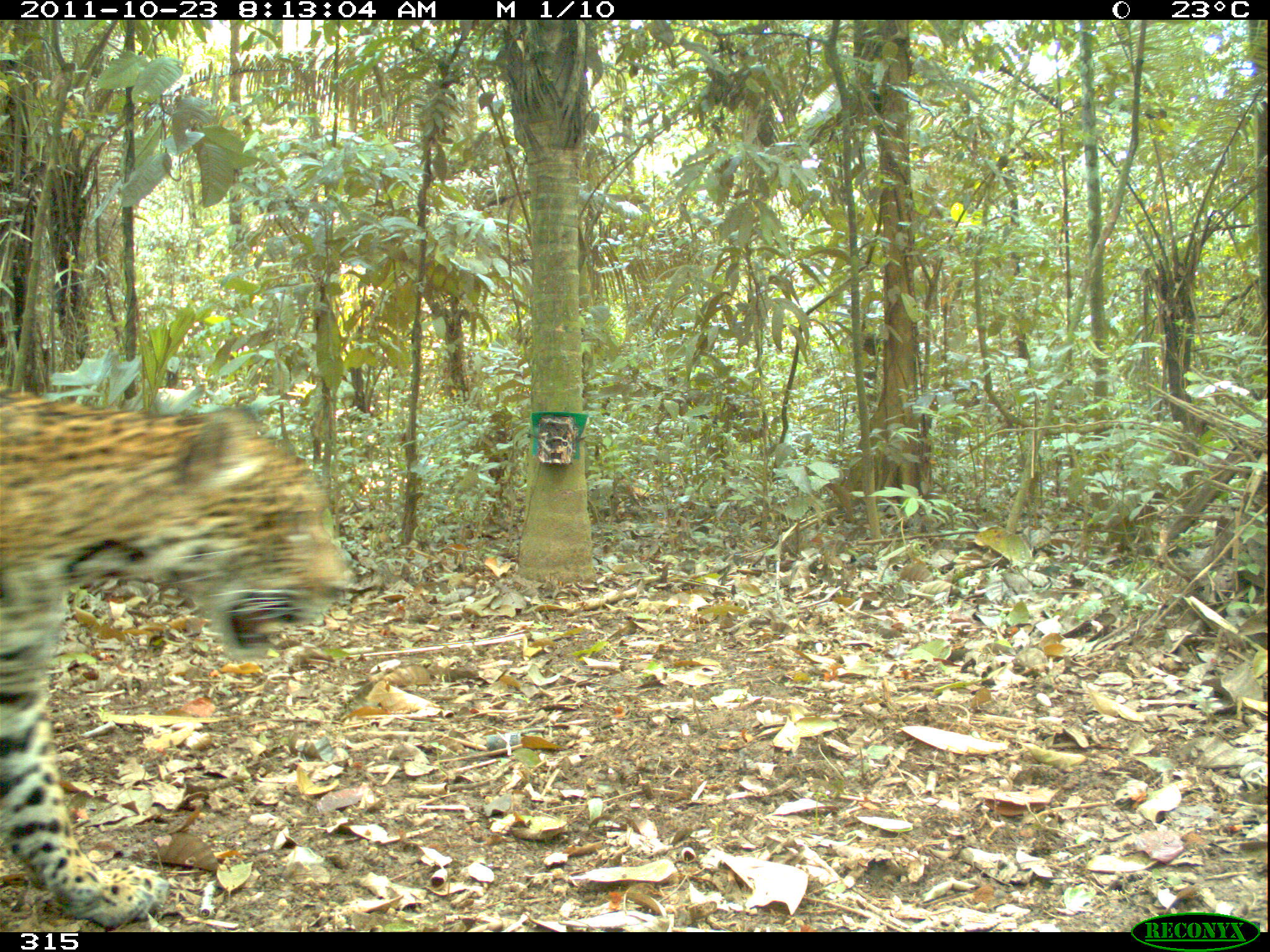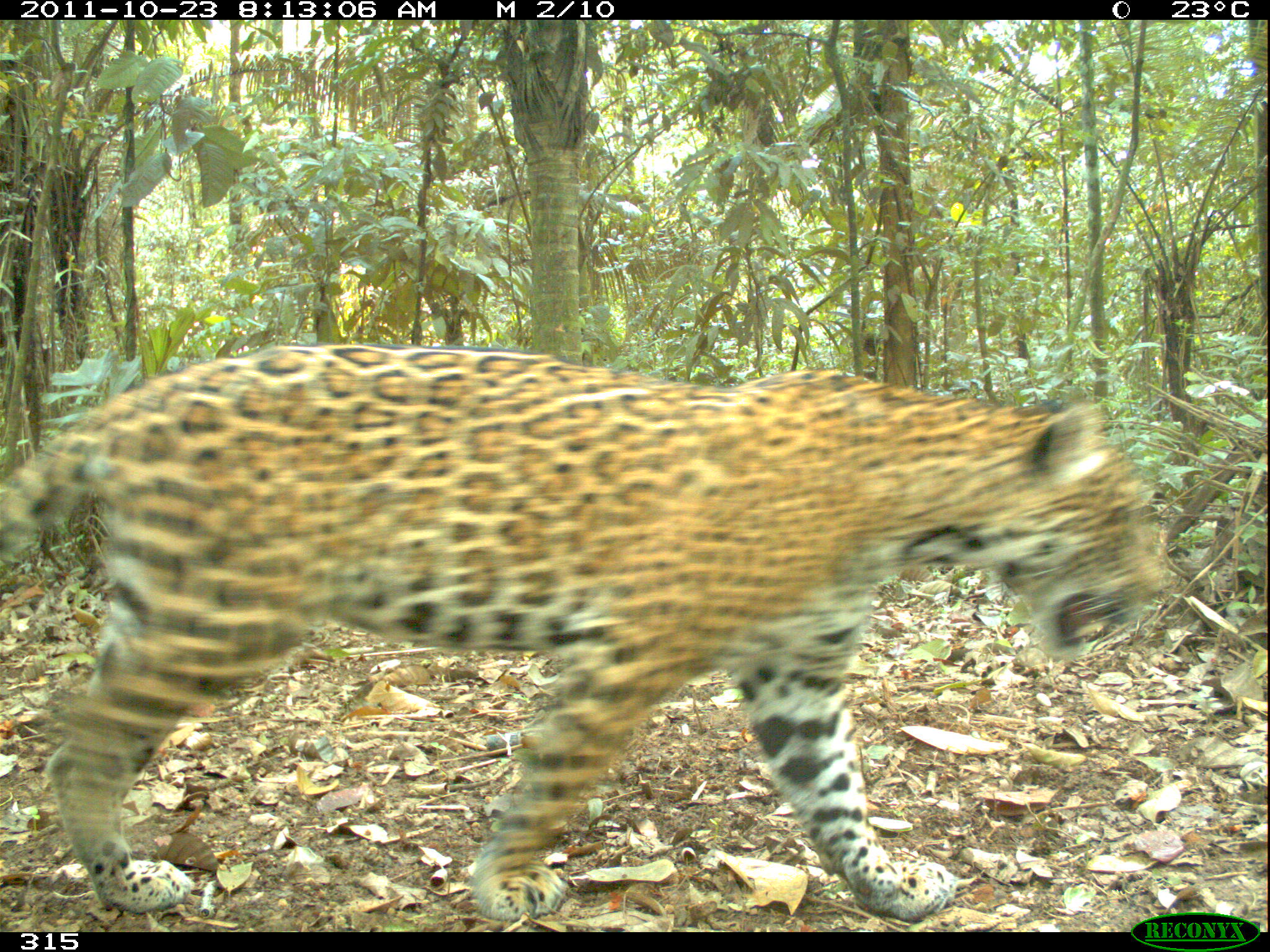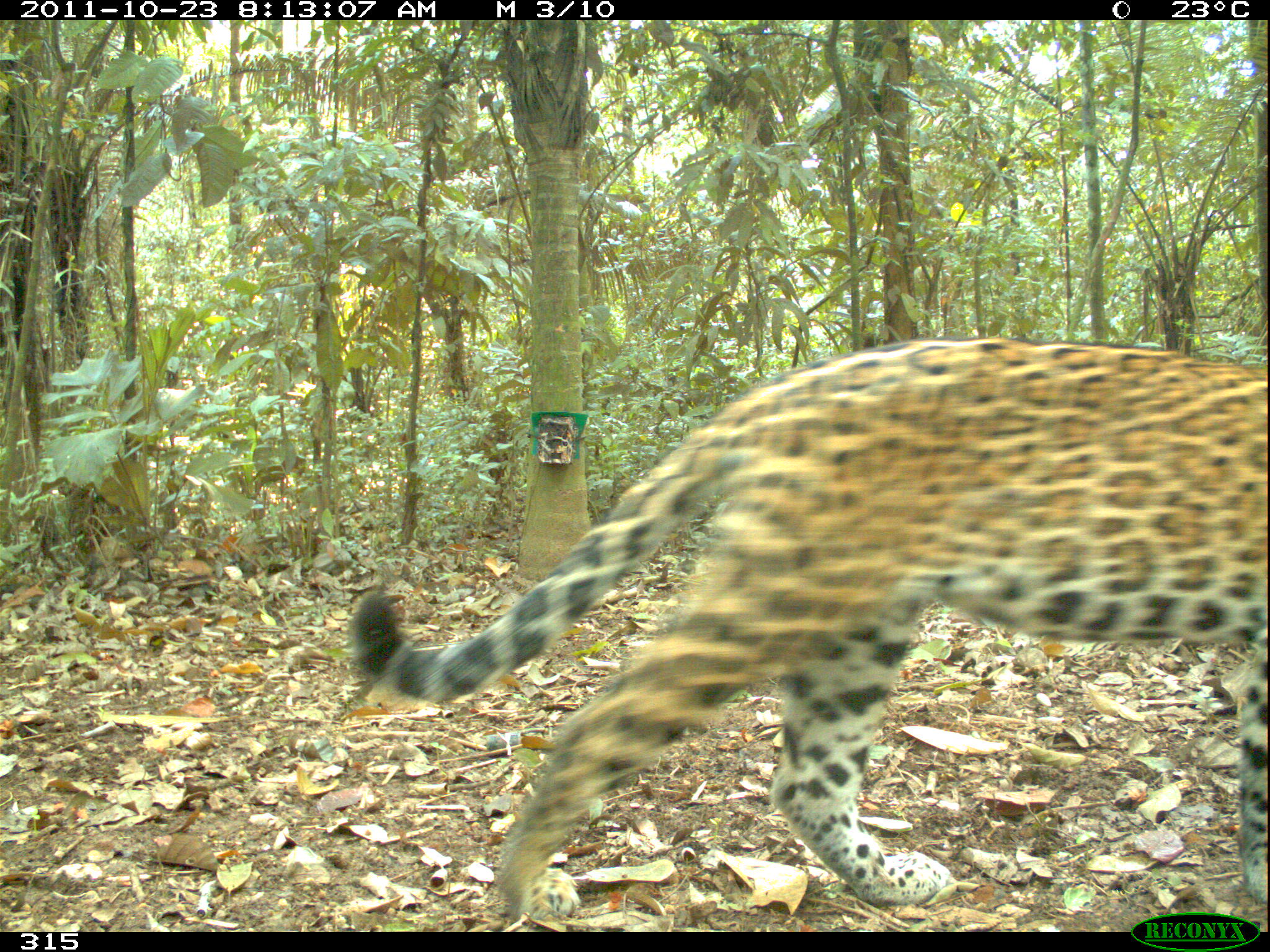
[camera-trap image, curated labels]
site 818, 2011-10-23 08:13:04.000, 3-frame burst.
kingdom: Animalia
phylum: Chordata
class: Mammalia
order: Carnivora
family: Felidae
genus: Panthera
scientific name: Panthera onca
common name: jaguar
Panthera onca (jaguar).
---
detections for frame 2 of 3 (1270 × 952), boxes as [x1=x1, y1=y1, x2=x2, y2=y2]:
panthera onca: [x1=0, y1=338, x2=1181, y2=925]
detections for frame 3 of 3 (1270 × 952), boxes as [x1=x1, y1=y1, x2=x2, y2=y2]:
panthera onca: [x1=339, y1=333, x2=1270, y2=926]